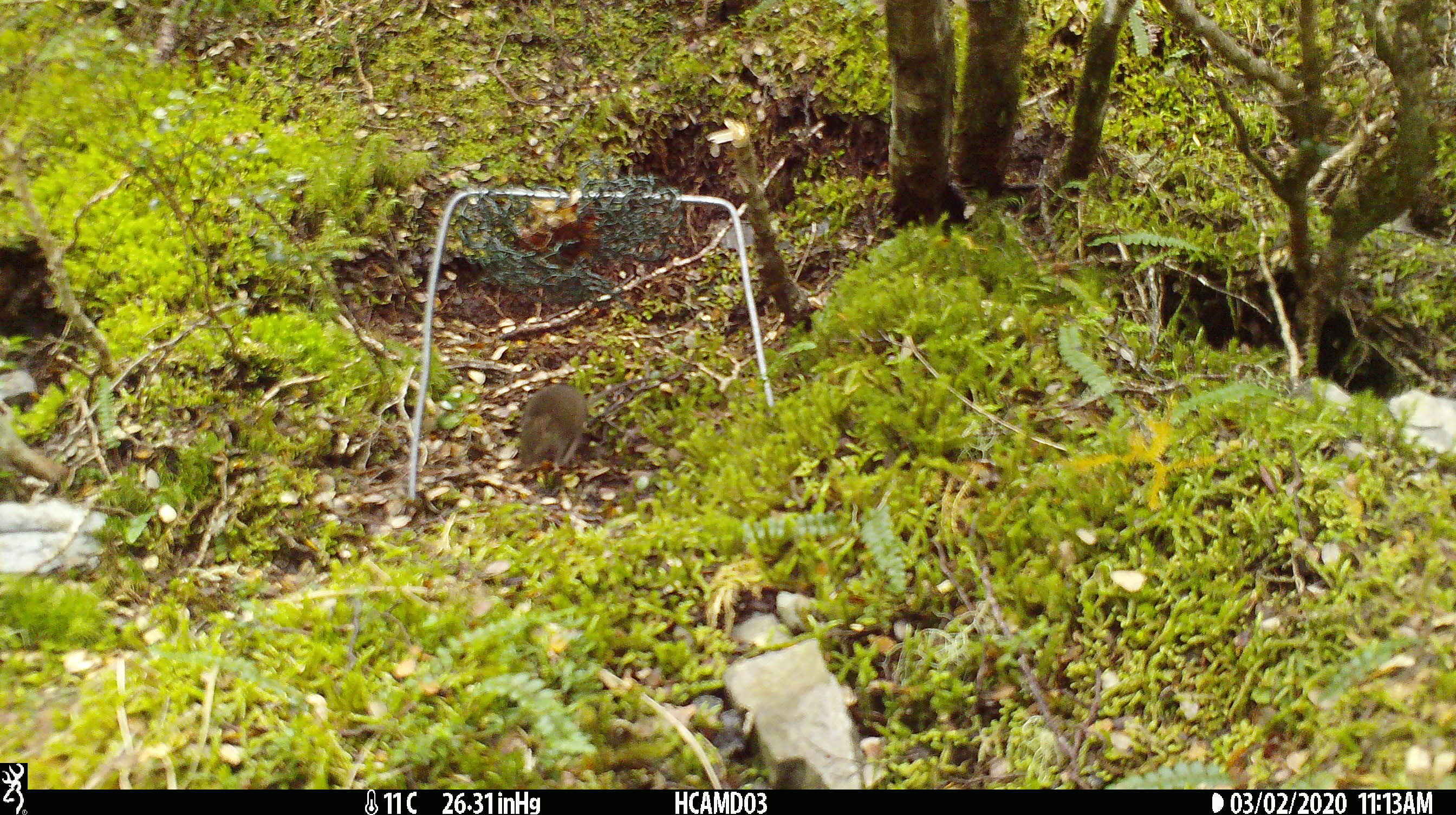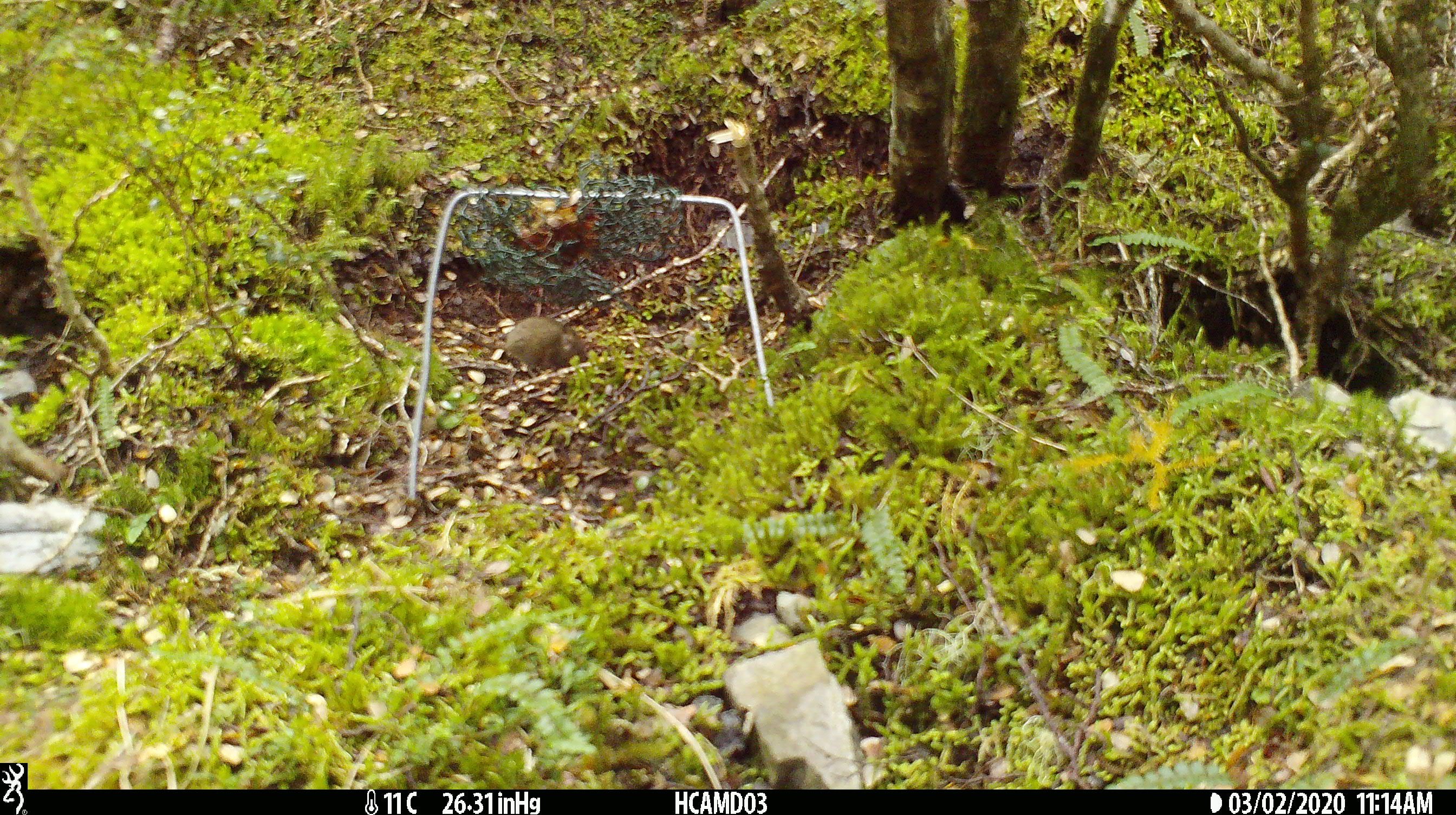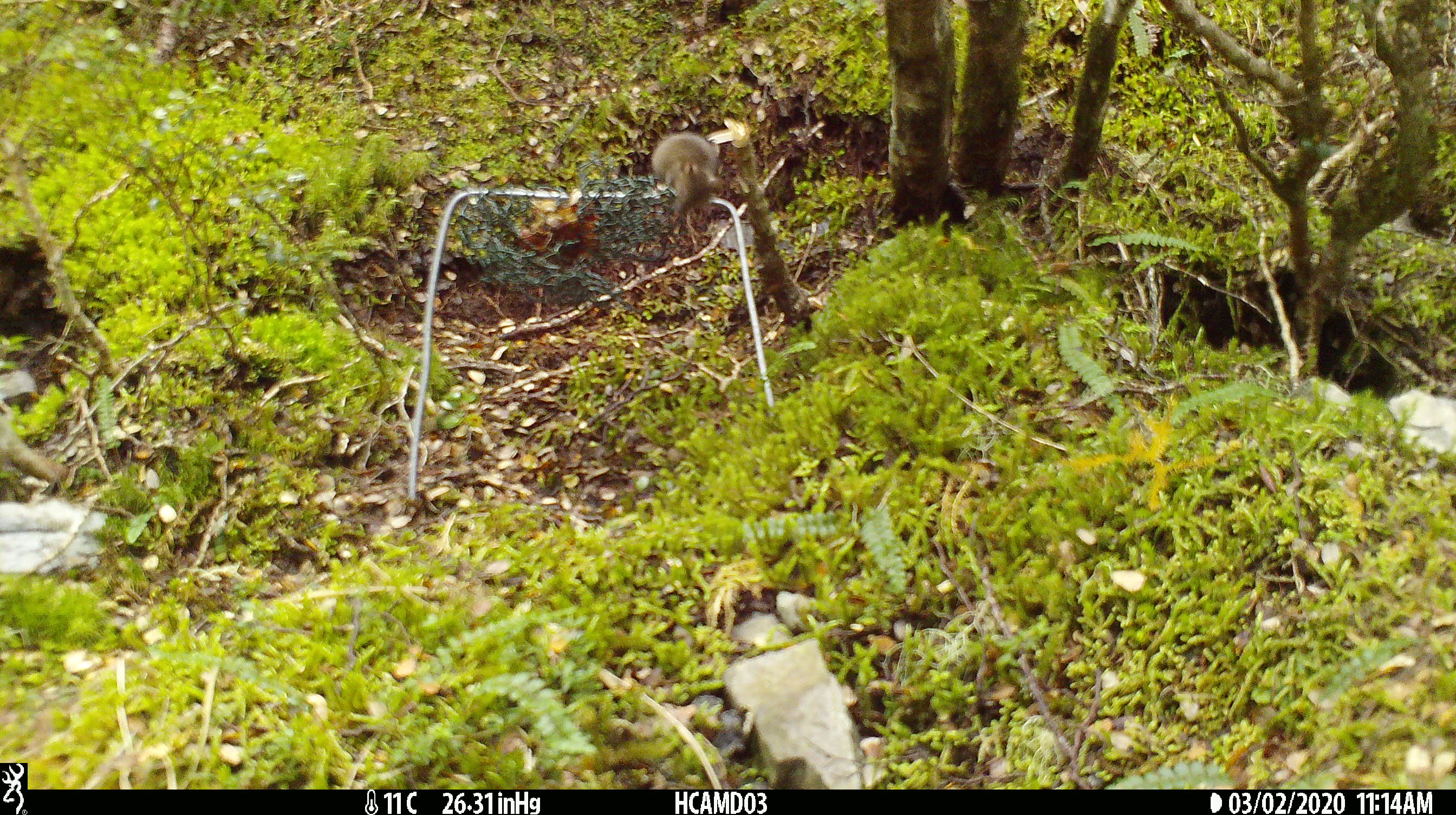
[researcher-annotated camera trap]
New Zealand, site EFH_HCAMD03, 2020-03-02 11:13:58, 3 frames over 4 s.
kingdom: Animalia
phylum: Chordata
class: Mammalia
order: Rodentia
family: Muridae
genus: Mus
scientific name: Mus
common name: mouse